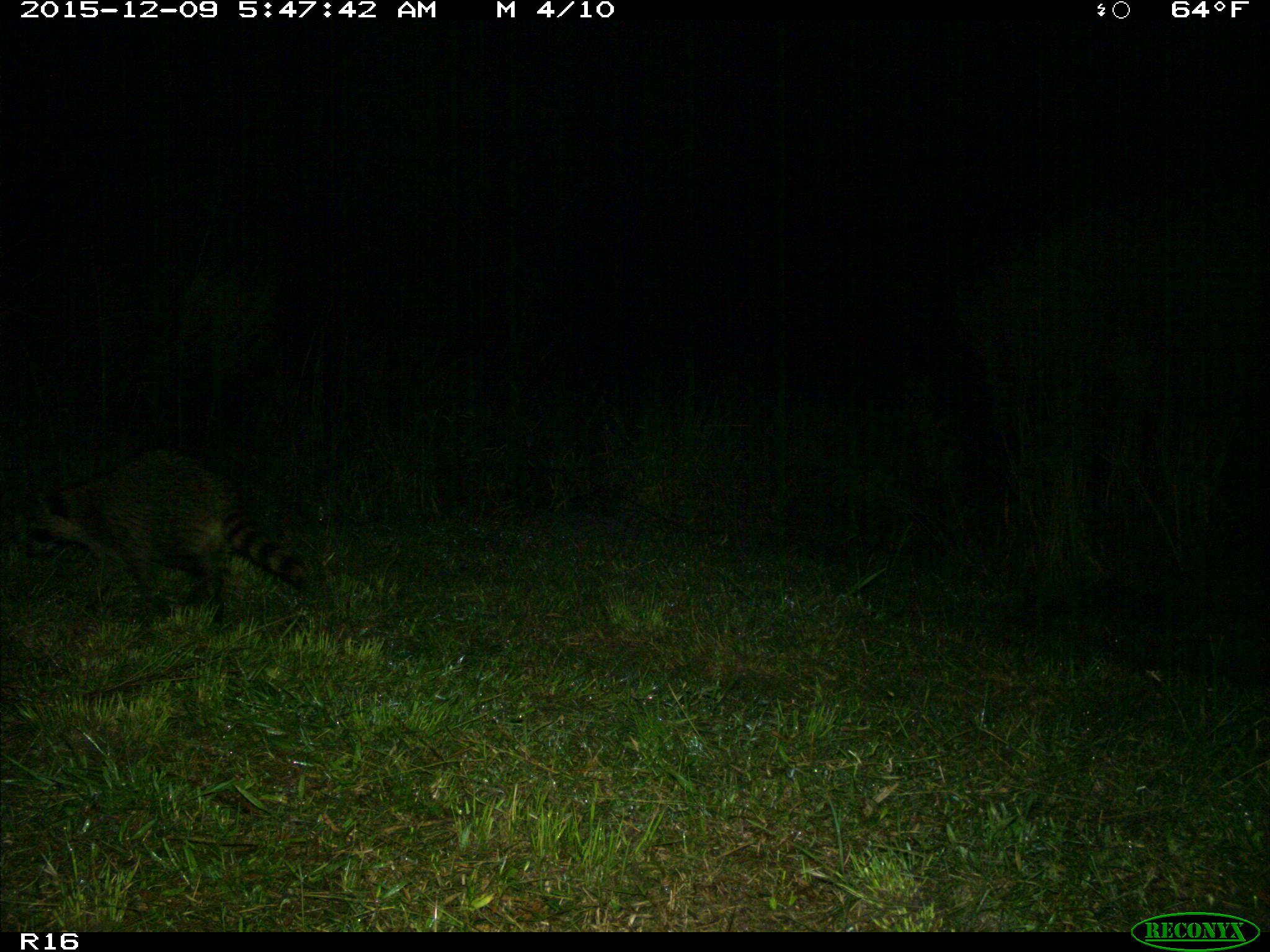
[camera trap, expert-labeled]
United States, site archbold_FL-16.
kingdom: Animalia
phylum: Chordata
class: Mammalia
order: Carnivora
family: Procyonidae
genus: Procyon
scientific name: Procyon lotor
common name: common raccoon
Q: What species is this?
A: Procyon lotor (common raccoon).